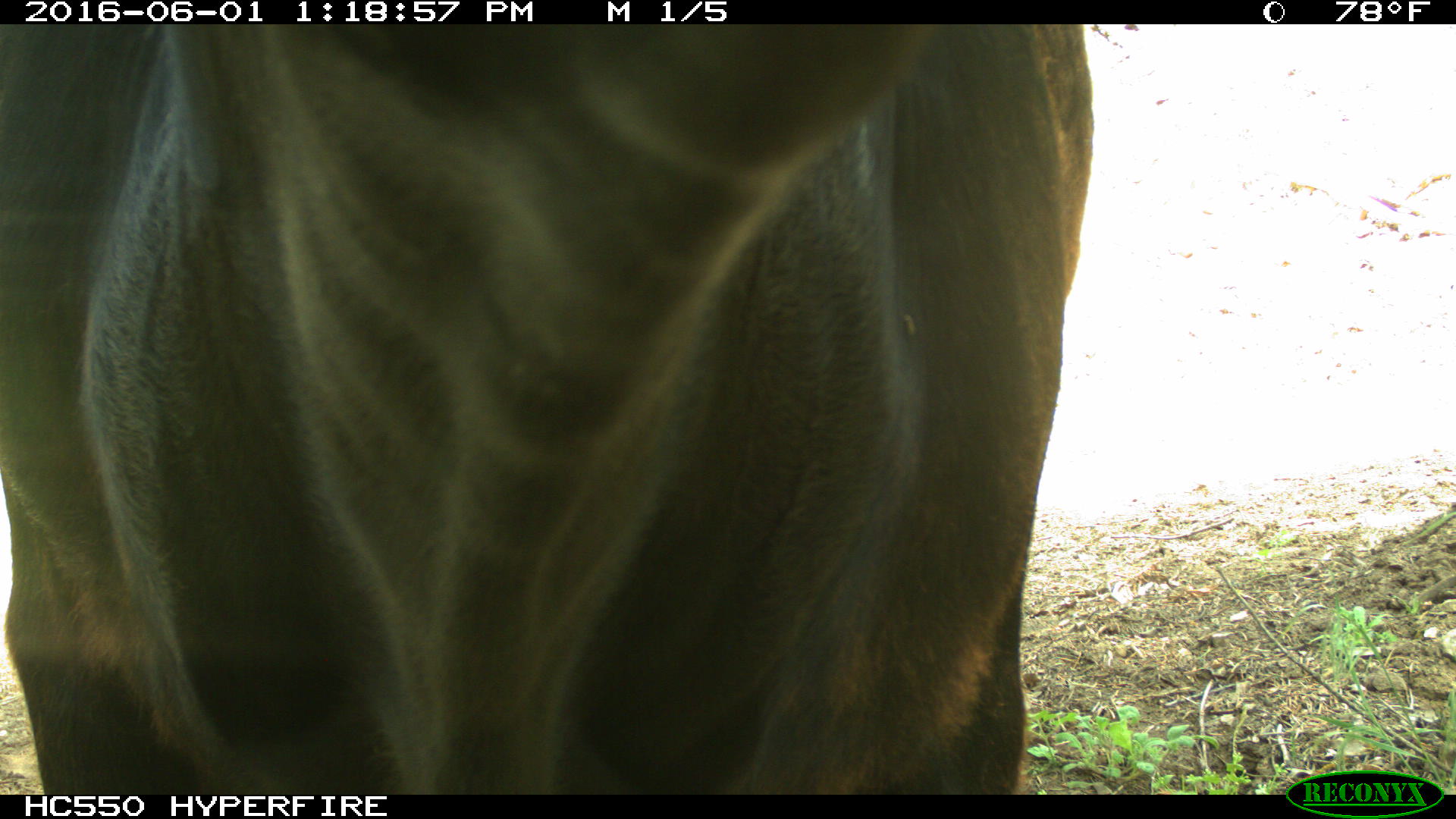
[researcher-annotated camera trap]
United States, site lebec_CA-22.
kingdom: Animalia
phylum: Chordata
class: Mammalia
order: Artiodactyla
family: Bovidae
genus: Bos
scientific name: Bos taurus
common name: domestic cow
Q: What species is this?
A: Bos taurus (domestic cow).